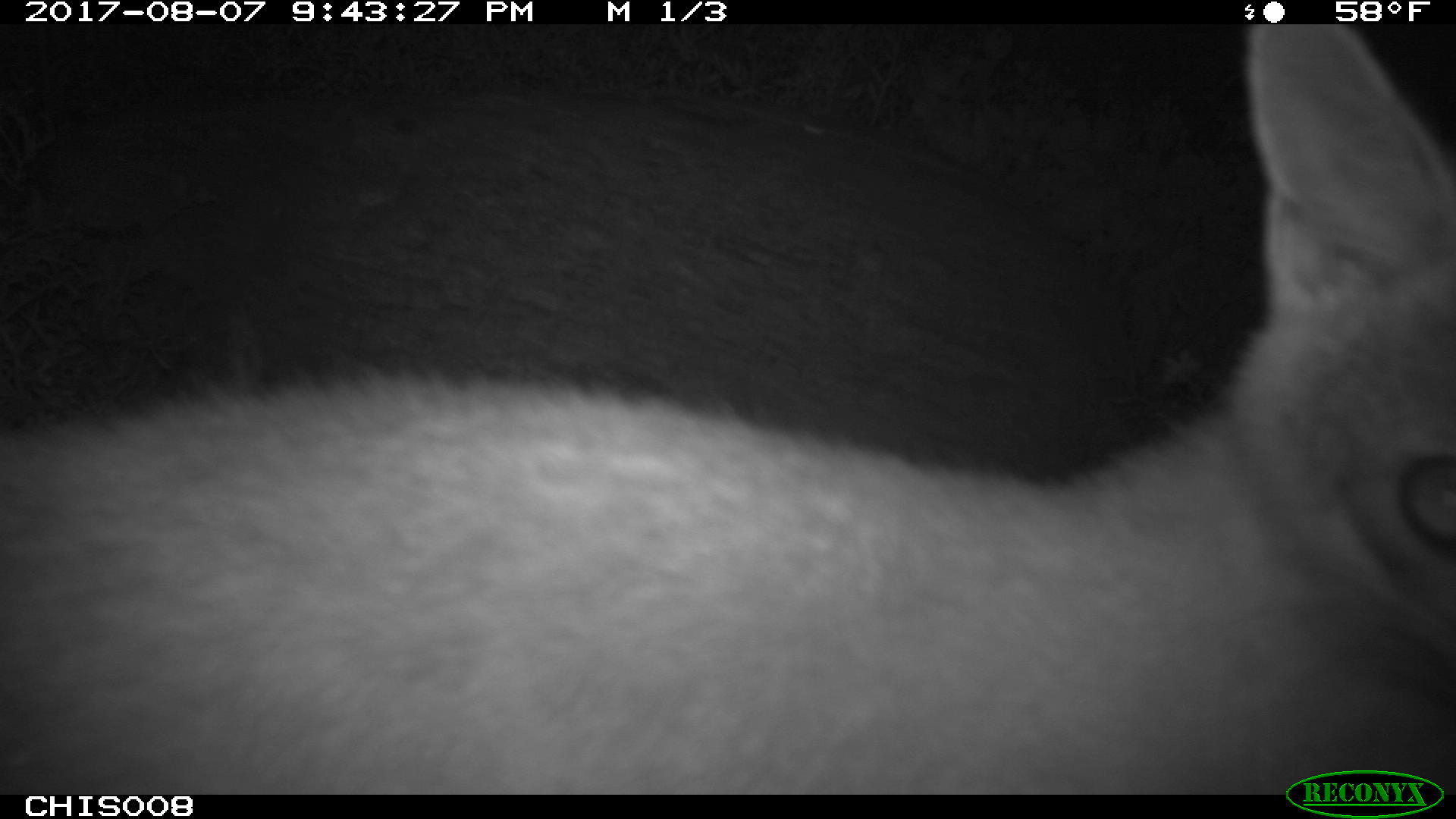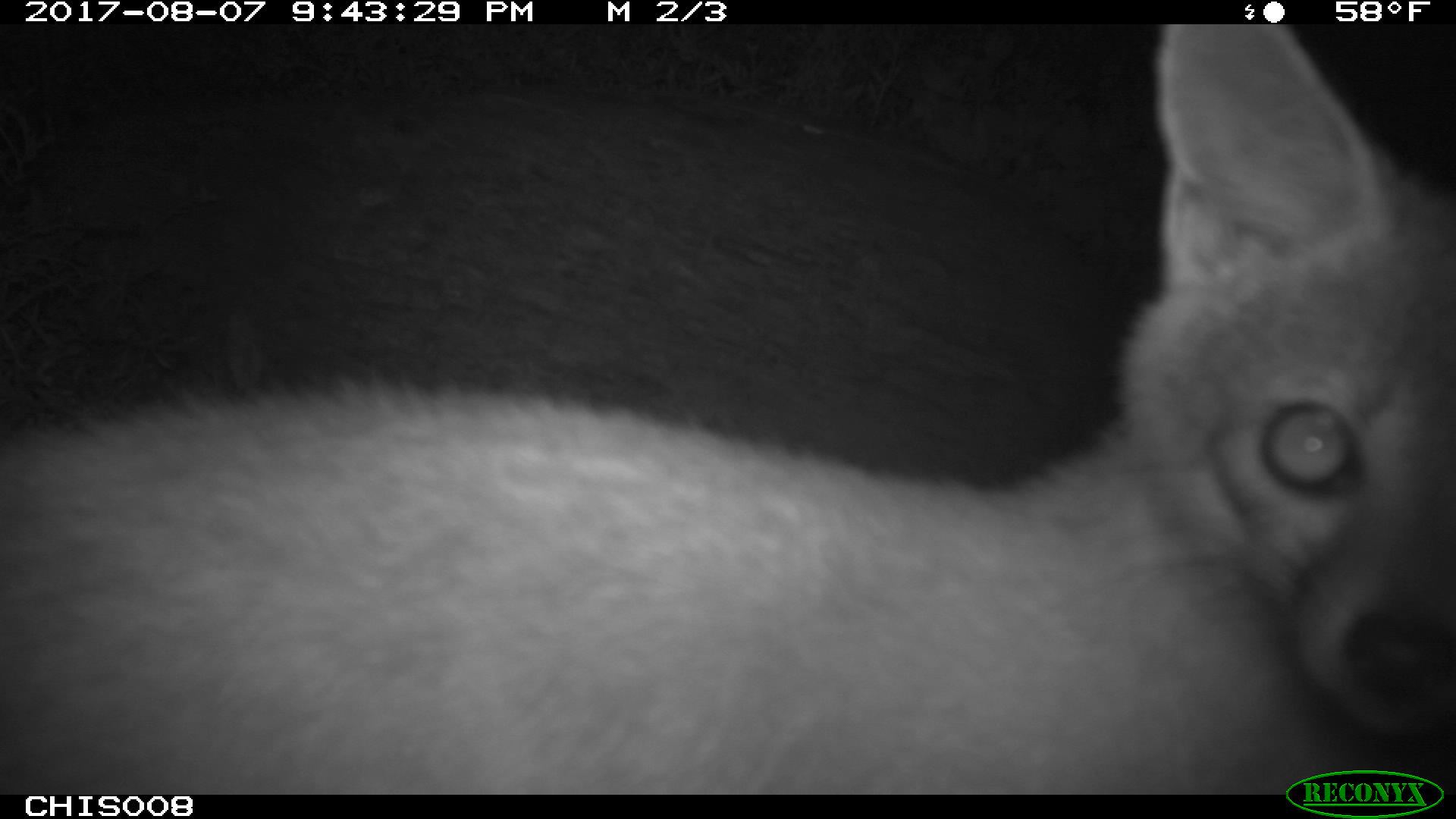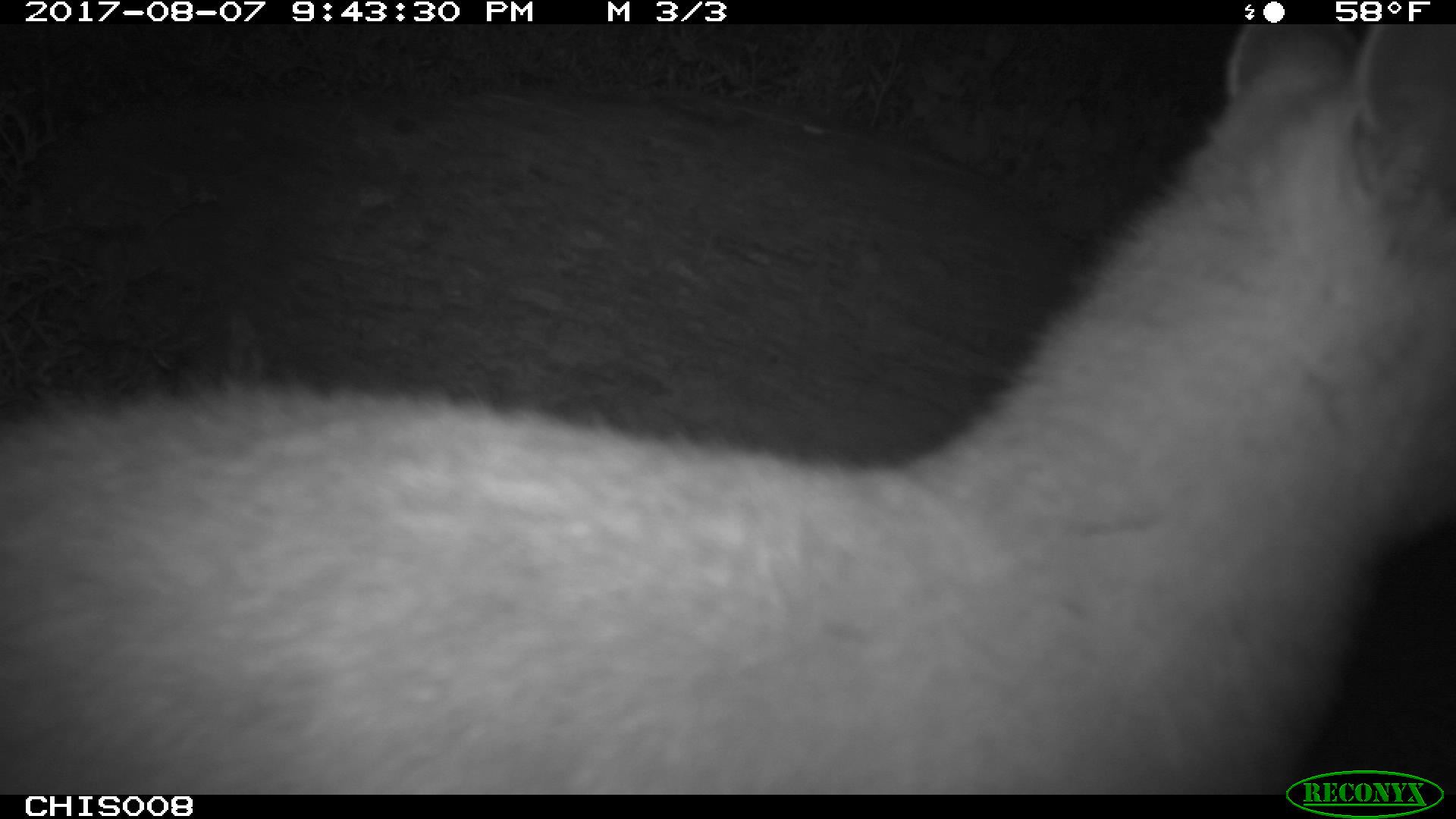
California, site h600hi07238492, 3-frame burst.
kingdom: Animalia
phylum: Chordata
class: Mammalia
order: Carnivora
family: Canidae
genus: Urocyon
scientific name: Urocyon littoralis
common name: island fox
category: fox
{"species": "fox (island fox) (Urocyon littoralis)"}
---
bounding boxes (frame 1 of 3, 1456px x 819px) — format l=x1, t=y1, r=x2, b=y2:
fox: l=0, t=24, r=1455, b=795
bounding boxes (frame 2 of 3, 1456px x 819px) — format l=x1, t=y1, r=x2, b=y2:
fox: l=0, t=24, r=1455, b=795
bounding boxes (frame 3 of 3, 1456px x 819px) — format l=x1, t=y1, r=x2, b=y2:
fox: l=1, t=24, r=1455, b=793